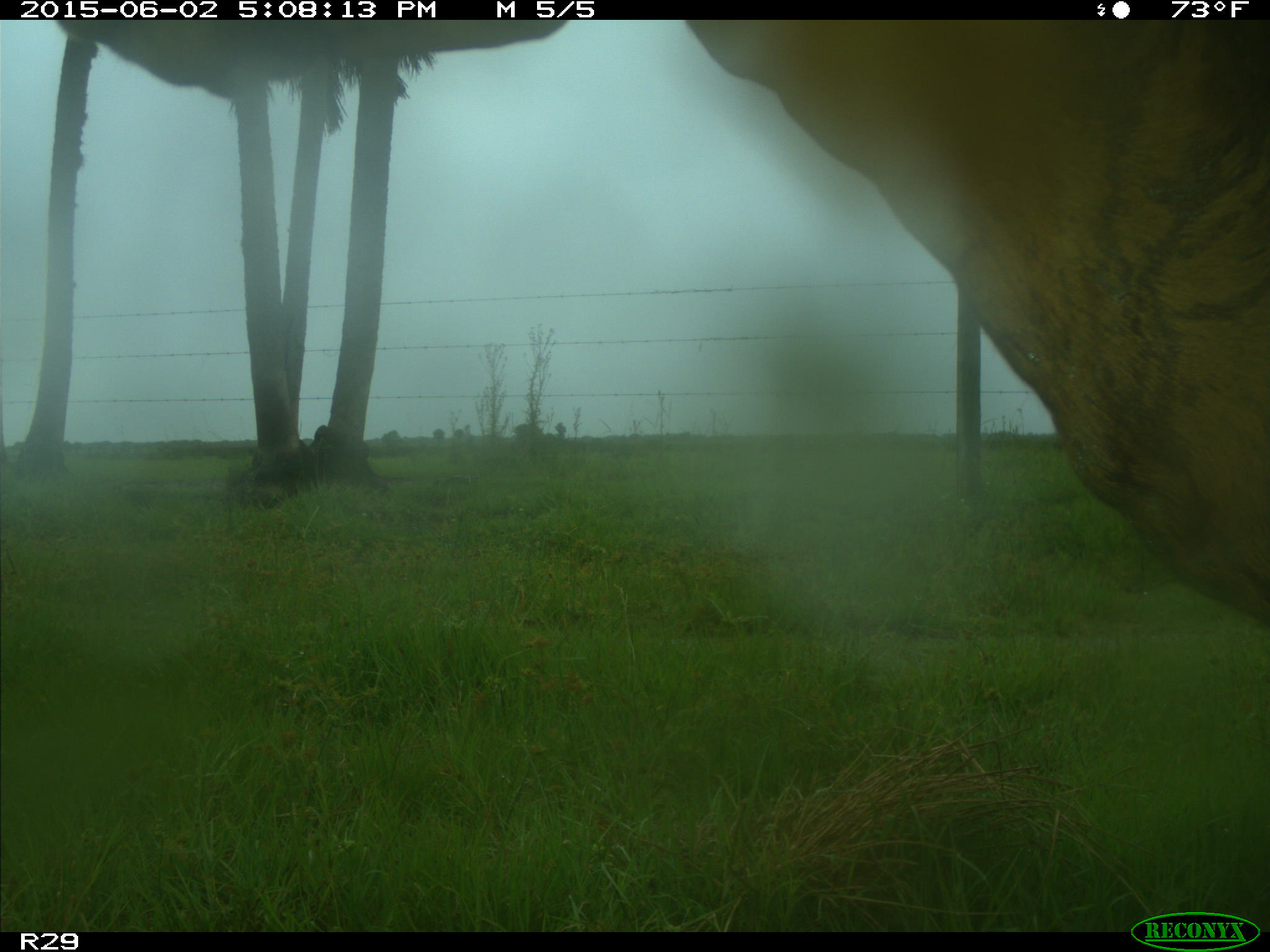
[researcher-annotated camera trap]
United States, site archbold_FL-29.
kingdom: Animalia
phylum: Chordata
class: Mammalia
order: Artiodactyla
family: Bovidae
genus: Bos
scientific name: Bos taurus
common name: domestic cow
Bos taurus (domestic cow).